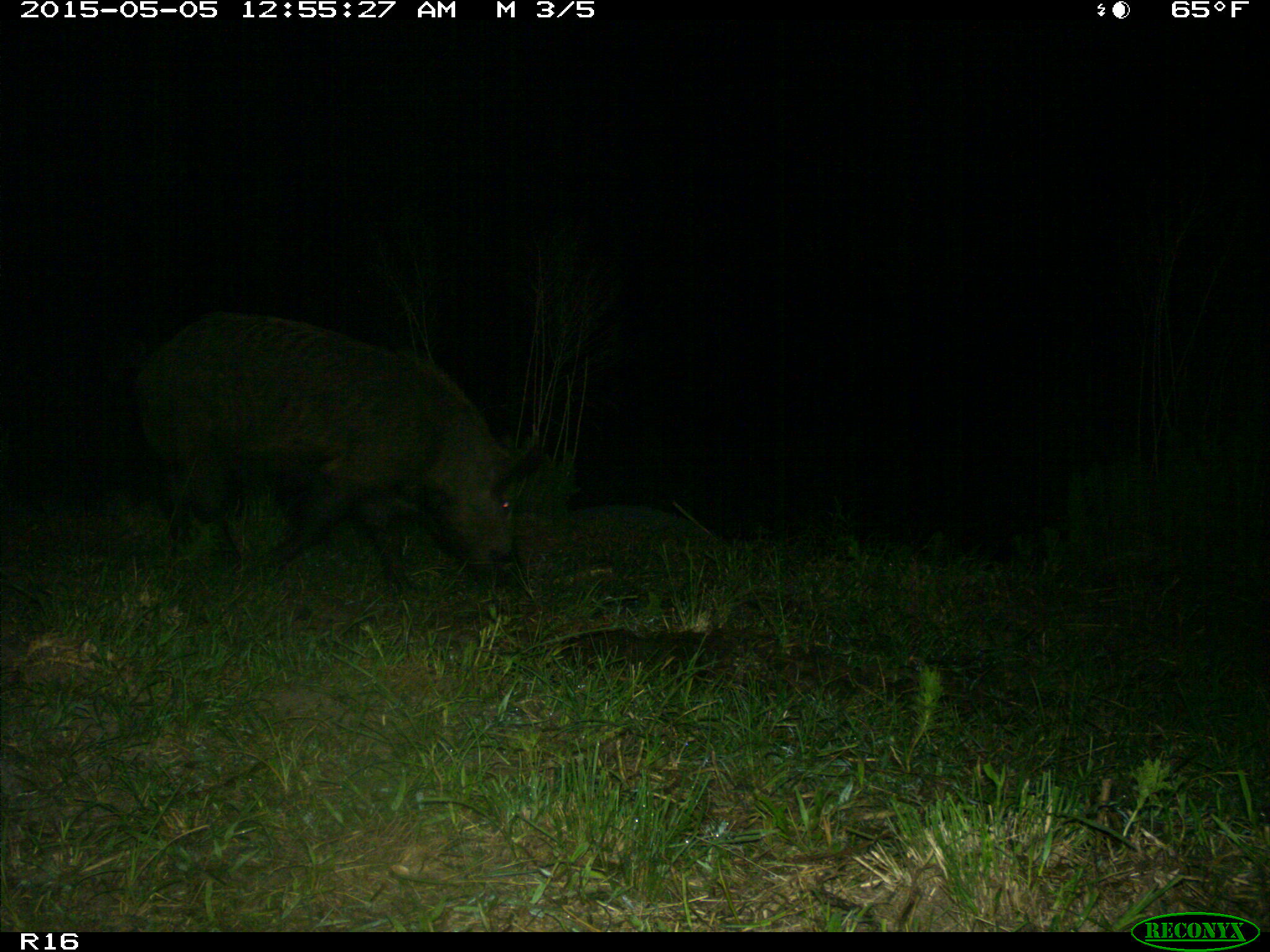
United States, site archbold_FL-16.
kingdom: Animalia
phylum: Chordata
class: Mammalia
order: Artiodactyla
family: Suidae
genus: Sus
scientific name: Sus scrofa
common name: wild boar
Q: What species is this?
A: Sus scrofa (wild boar).